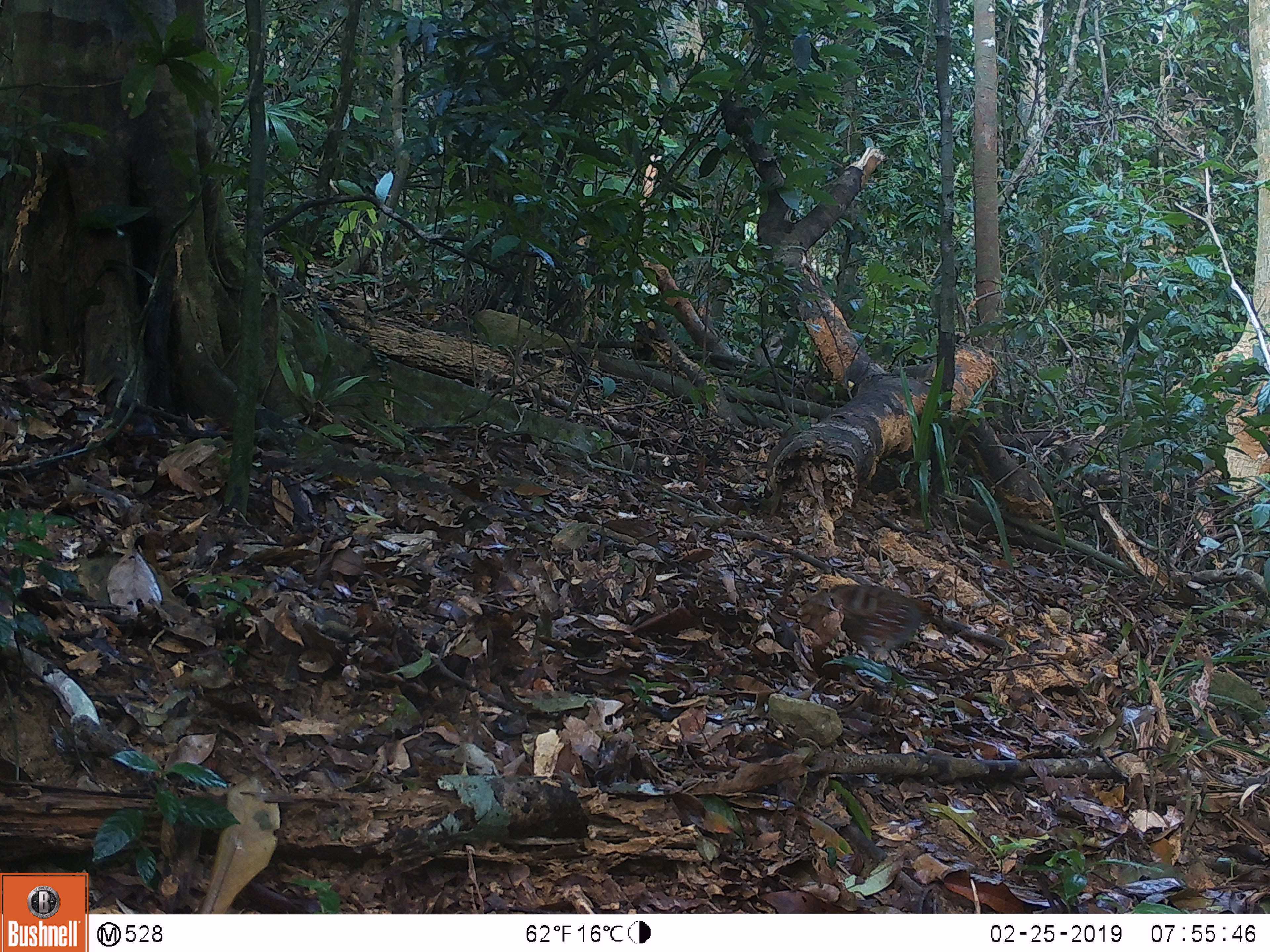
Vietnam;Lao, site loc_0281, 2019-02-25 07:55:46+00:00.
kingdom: Animalia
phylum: Chordata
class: Aves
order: Galliformes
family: Phasianidae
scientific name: Phasianidae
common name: partridge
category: unidentified partridge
Unidentified partridge (partridge) (Phasianidae). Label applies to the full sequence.